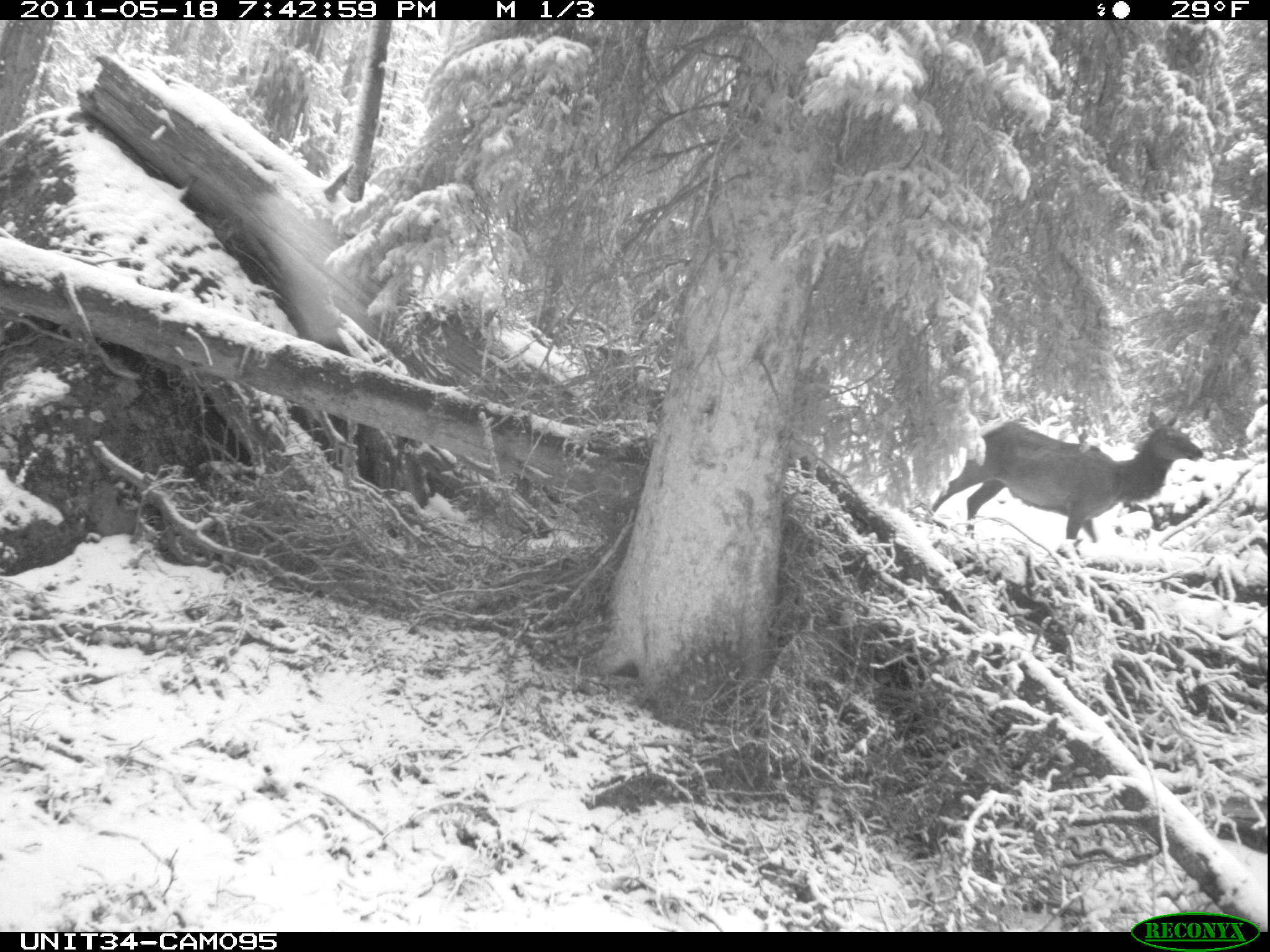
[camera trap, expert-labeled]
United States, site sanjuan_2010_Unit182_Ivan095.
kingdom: Animalia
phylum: Chordata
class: Mammalia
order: Artiodactyla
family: Cervidae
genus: Cervus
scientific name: Cervus elaphus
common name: red deer